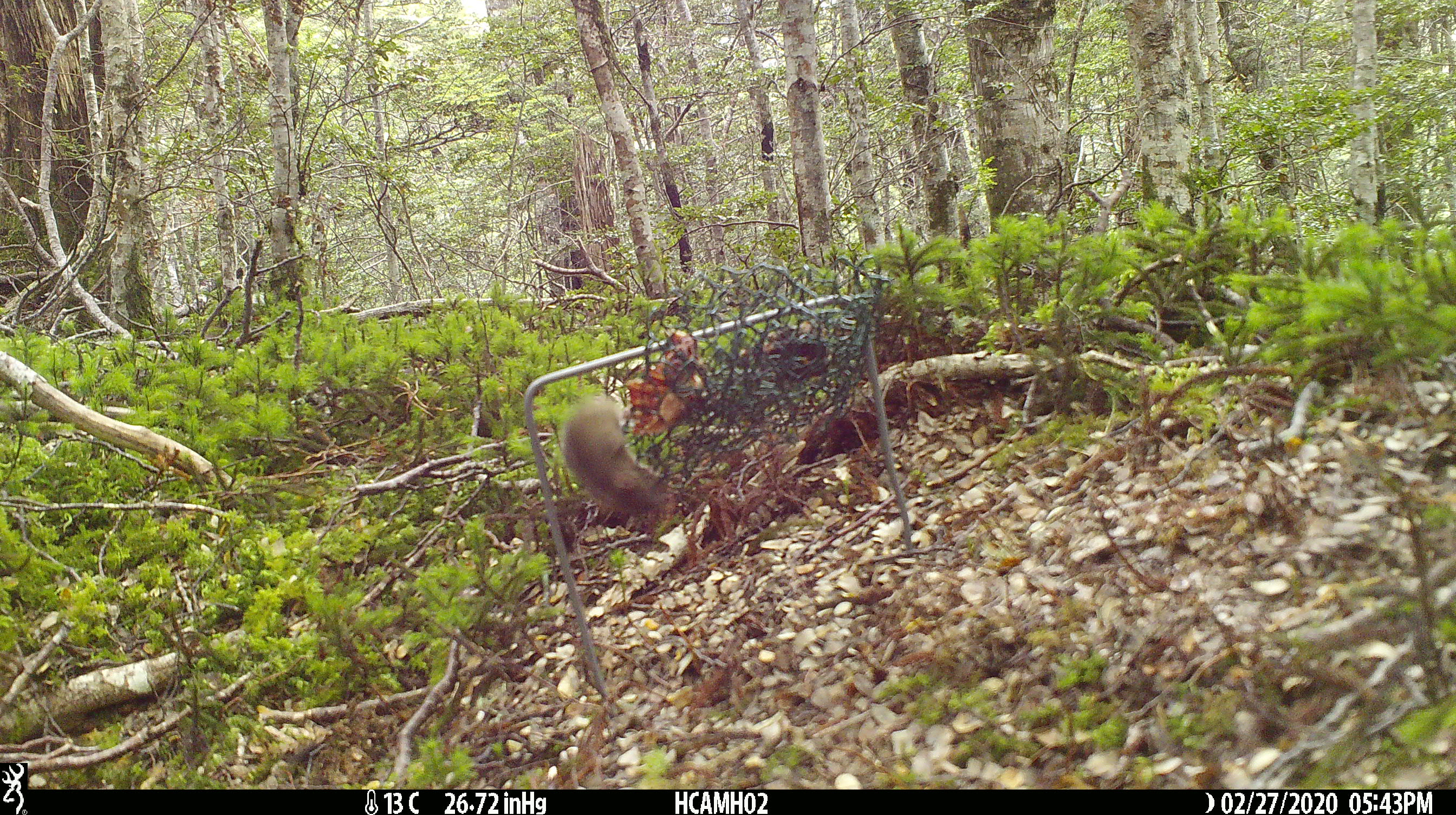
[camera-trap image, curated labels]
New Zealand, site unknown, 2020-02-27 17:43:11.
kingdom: Animalia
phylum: Chordata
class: Mammalia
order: Rodentia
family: Muridae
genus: Mus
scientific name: Mus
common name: mouse